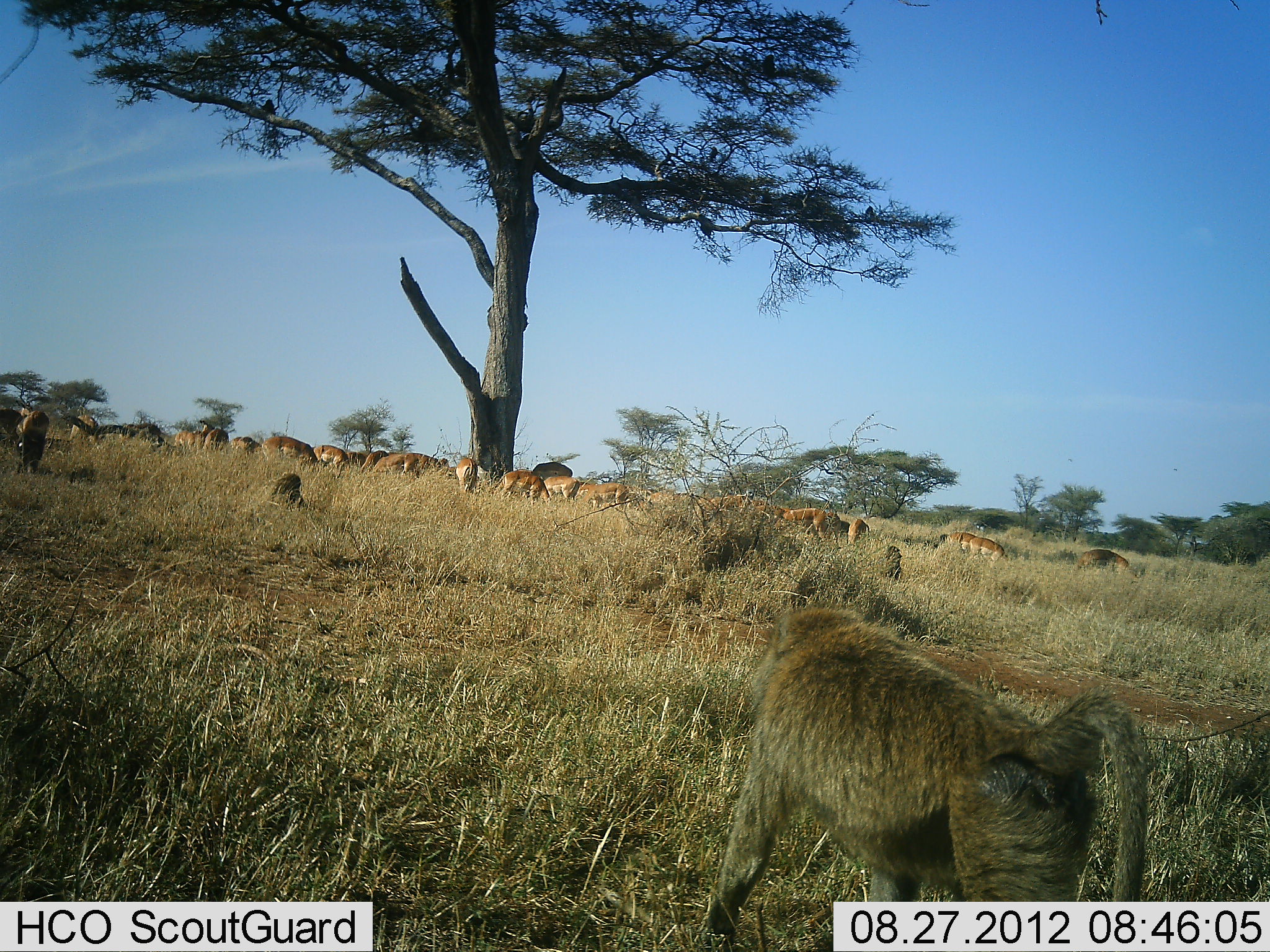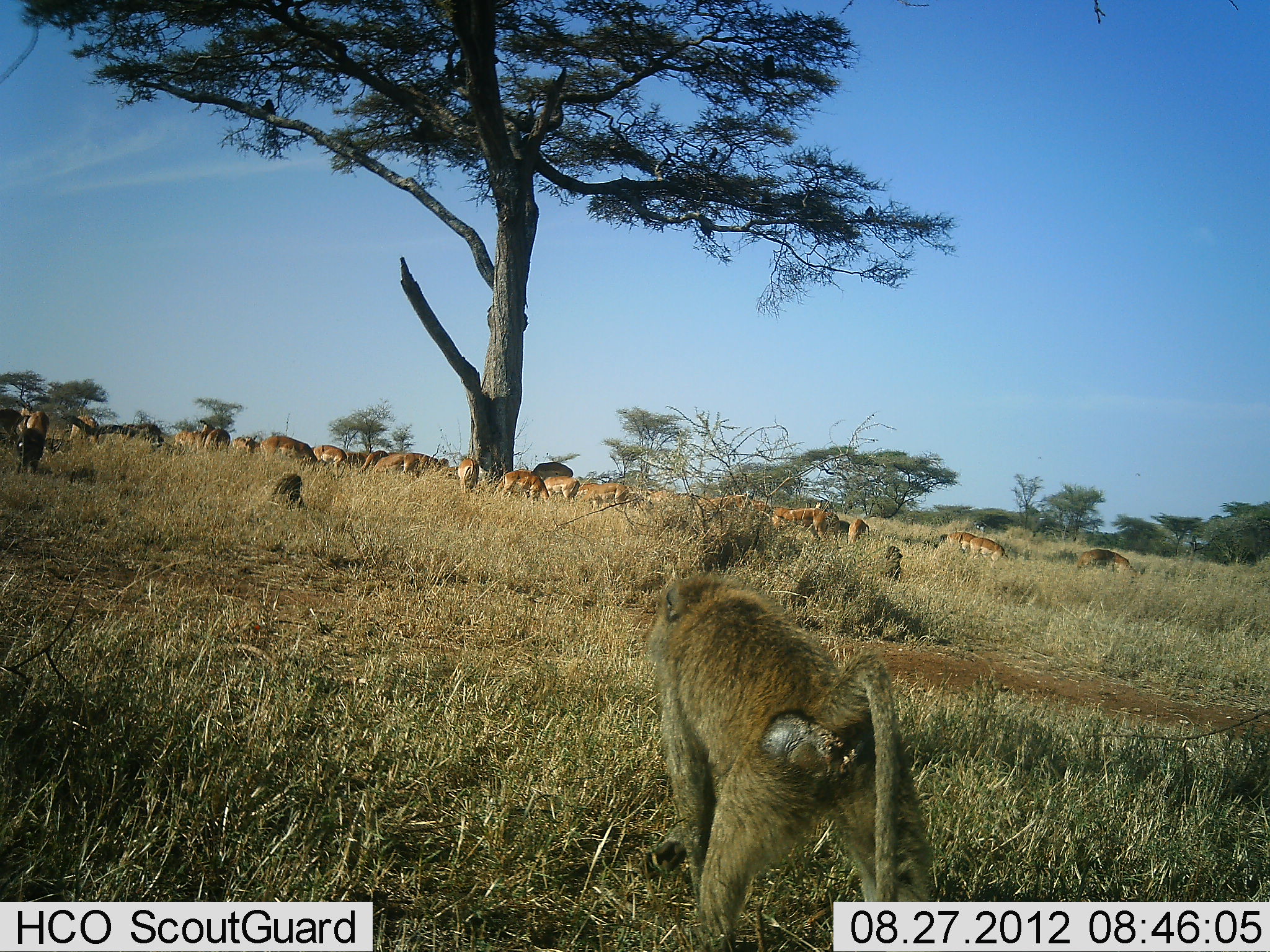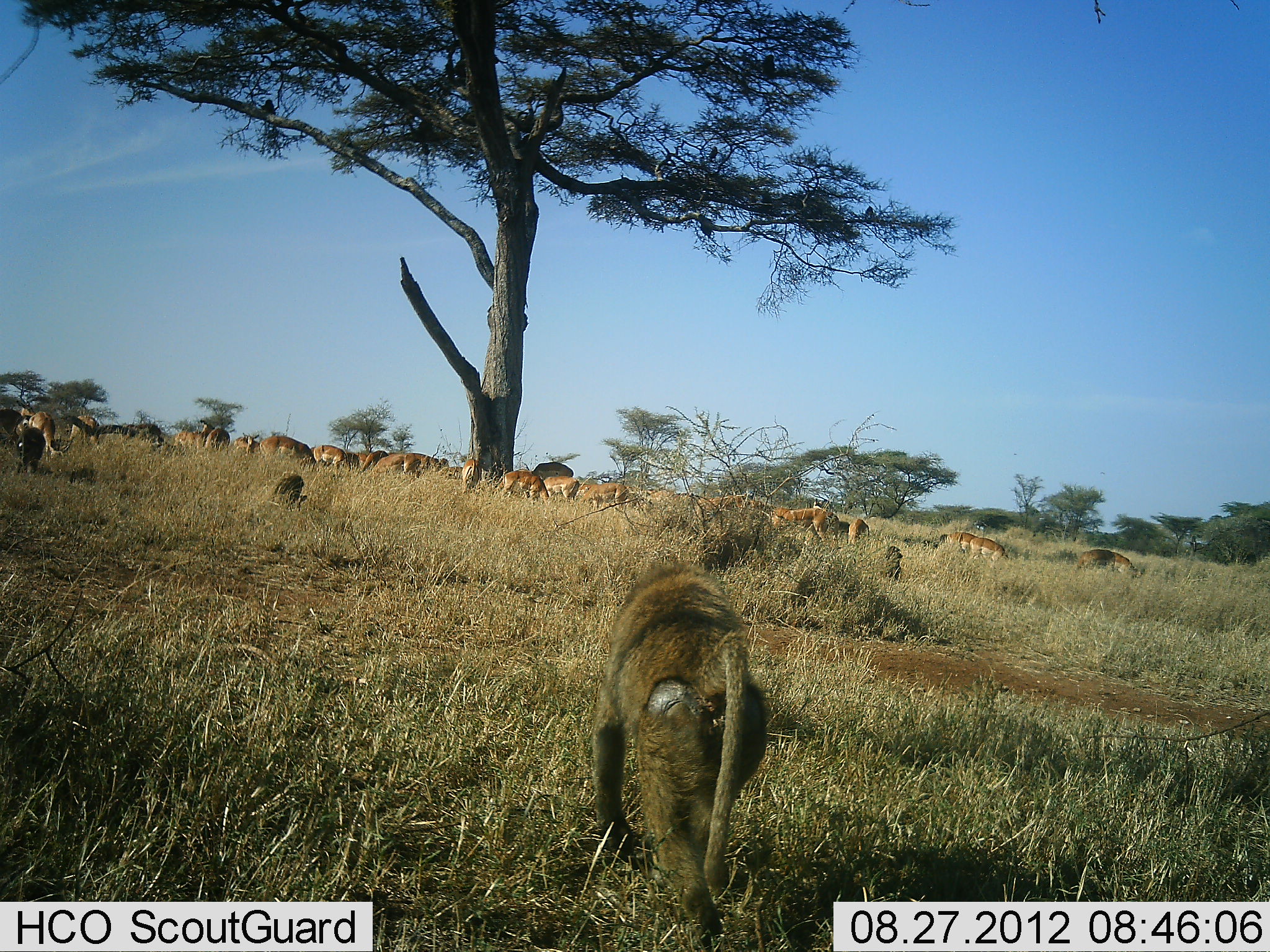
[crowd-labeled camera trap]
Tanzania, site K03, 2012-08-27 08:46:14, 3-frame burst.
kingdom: Animalia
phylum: Chordata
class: Mammalia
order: Primates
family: Cercopithecidae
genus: Papio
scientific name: Papio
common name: baboon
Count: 2.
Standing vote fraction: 13%.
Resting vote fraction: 22%.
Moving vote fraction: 87%.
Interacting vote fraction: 0%.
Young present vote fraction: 0%.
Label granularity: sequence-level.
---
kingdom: Animalia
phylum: Chordata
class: Mammalia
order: Artiodactyla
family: Bovidae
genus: Aepyceros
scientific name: Aepyceros melampus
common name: impala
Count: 11-50.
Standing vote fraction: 60%.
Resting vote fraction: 0%.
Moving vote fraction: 10%.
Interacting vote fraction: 0%.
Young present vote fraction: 0%.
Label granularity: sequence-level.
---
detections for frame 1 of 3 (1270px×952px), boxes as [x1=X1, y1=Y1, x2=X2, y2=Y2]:
animal: [x1=743, y1=606, x2=1153, y2=799]; [x1=262, y1=470, x2=307, y2=513]; [x1=944, y1=529, x2=1006, y2=559]; [x1=1077, y1=546, x2=1134, y2=574]; [x1=706, y1=145, x2=721, y2=162]
group: [x1=0, y1=399, x2=871, y2=546]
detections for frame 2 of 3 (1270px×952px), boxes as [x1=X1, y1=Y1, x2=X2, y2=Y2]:
animal: [x1=644, y1=574, x2=901, y2=754]; [x1=942, y1=530, x2=1007, y2=562]; [x1=1077, y1=548, x2=1133, y2=572]; [x1=272, y1=473, x2=307, y2=506]; [x1=760, y1=52, x2=777, y2=74]
group: [x1=0, y1=398, x2=871, y2=548]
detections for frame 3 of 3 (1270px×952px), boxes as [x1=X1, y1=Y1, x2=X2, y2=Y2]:
animal: [x1=589, y1=556, x2=769, y2=740]; [x1=938, y1=529, x2=1009, y2=559]; [x1=1077, y1=548, x2=1137, y2=576]; [x1=272, y1=472, x2=307, y2=509]; [x1=763, y1=52, x2=778, y2=74]; [x1=705, y1=142, x2=718, y2=161]
group: [x1=0, y1=403, x2=870, y2=546]